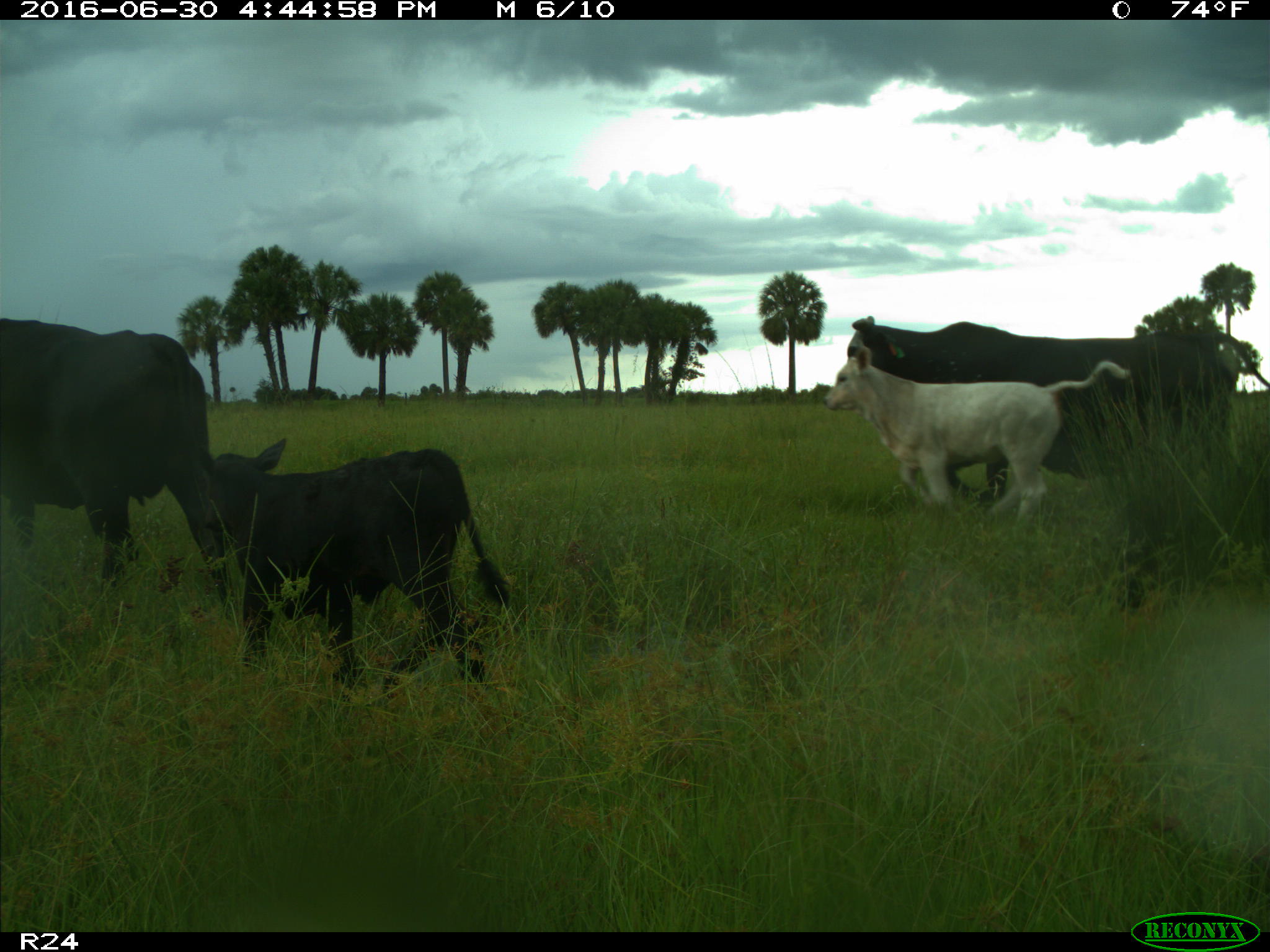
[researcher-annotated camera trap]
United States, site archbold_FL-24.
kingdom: Animalia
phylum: Chordata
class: Mammalia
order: Artiodactyla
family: Bovidae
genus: Bos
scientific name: Bos taurus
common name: domestic cow